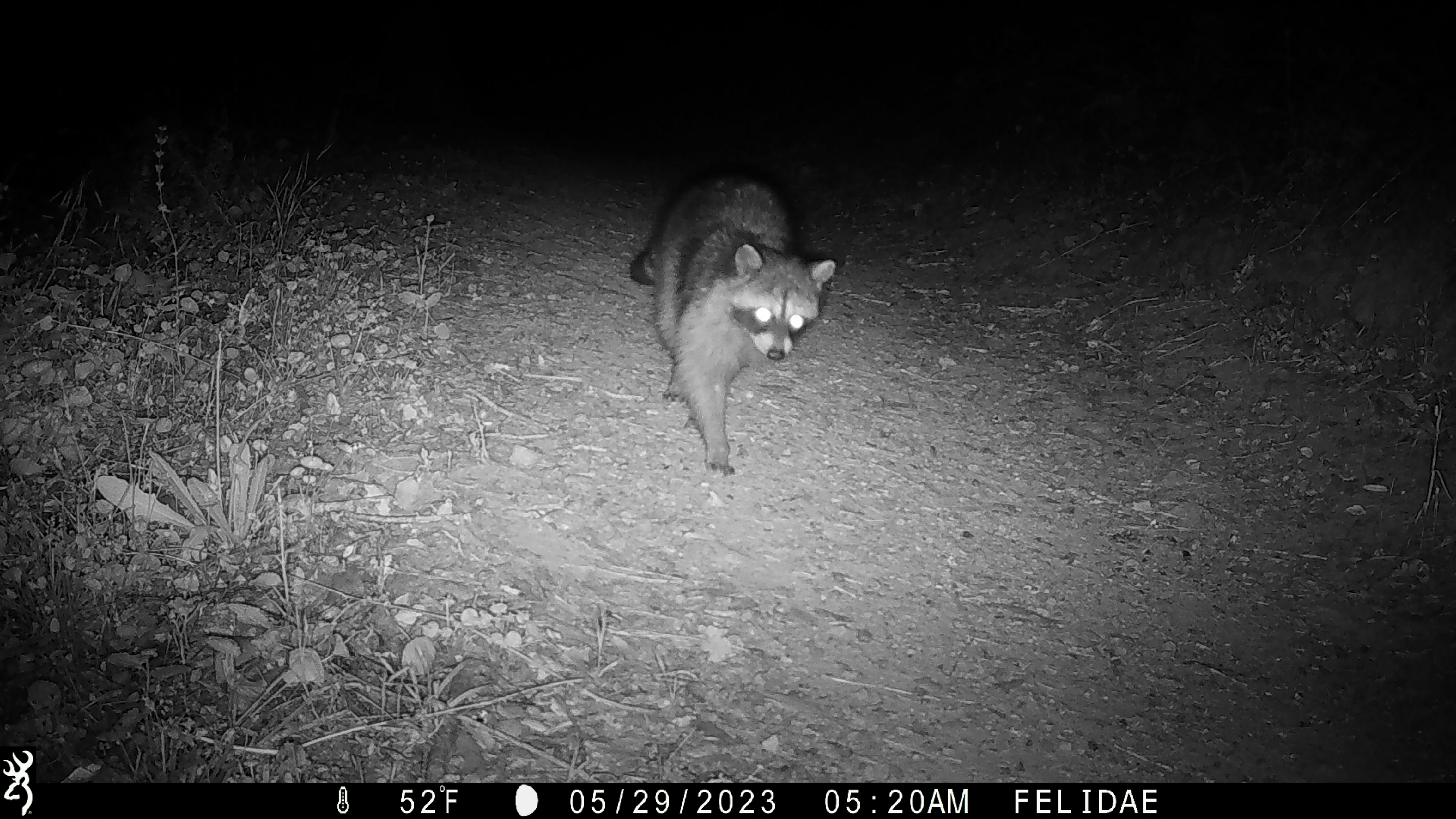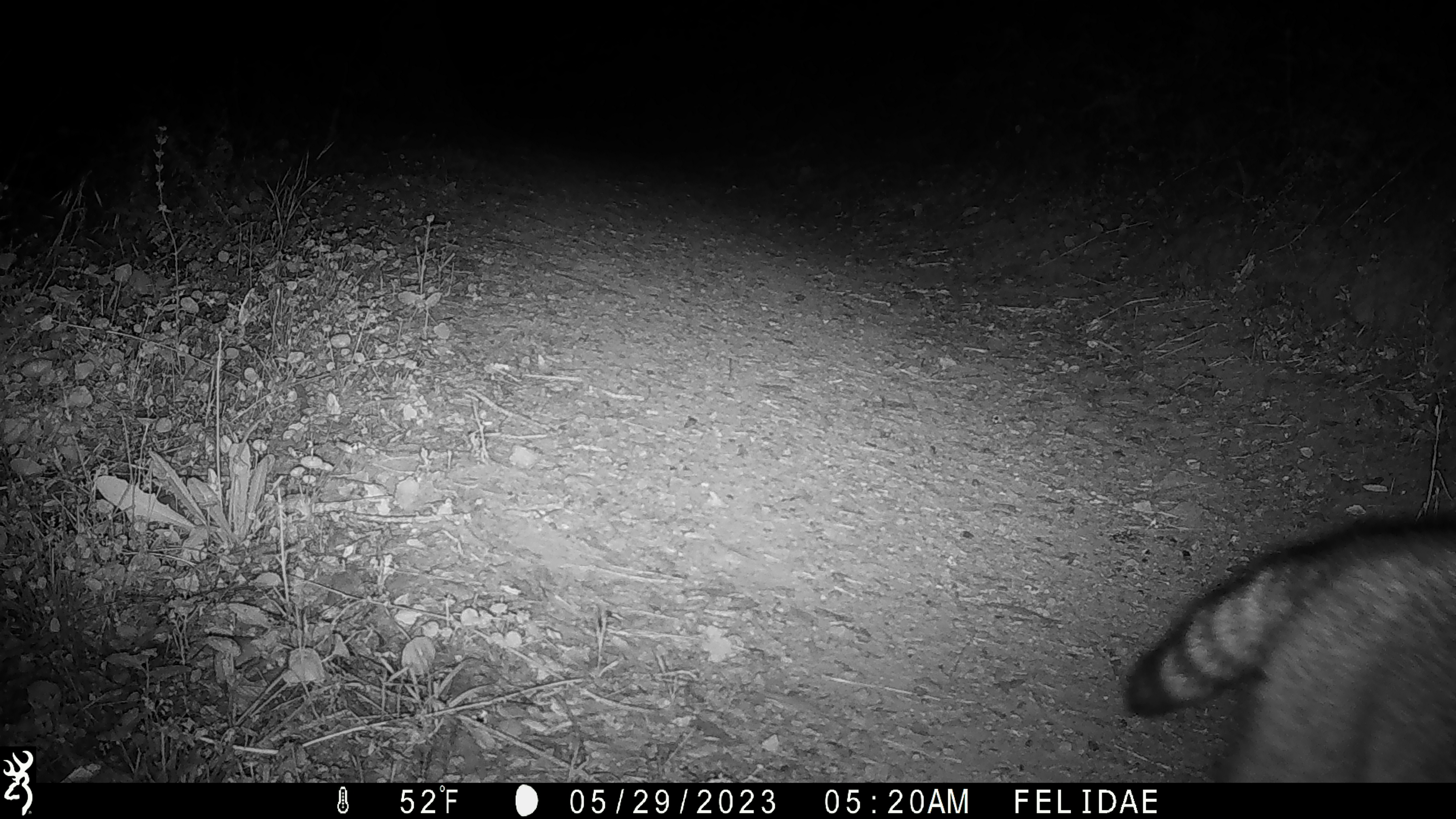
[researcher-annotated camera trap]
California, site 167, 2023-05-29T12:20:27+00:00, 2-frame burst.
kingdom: Animalia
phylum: Chordata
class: Mammalia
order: Carnivora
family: Procyonidae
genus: Procyon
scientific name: Procyon lotor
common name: raccoon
Raccoon (Procyon lotor).